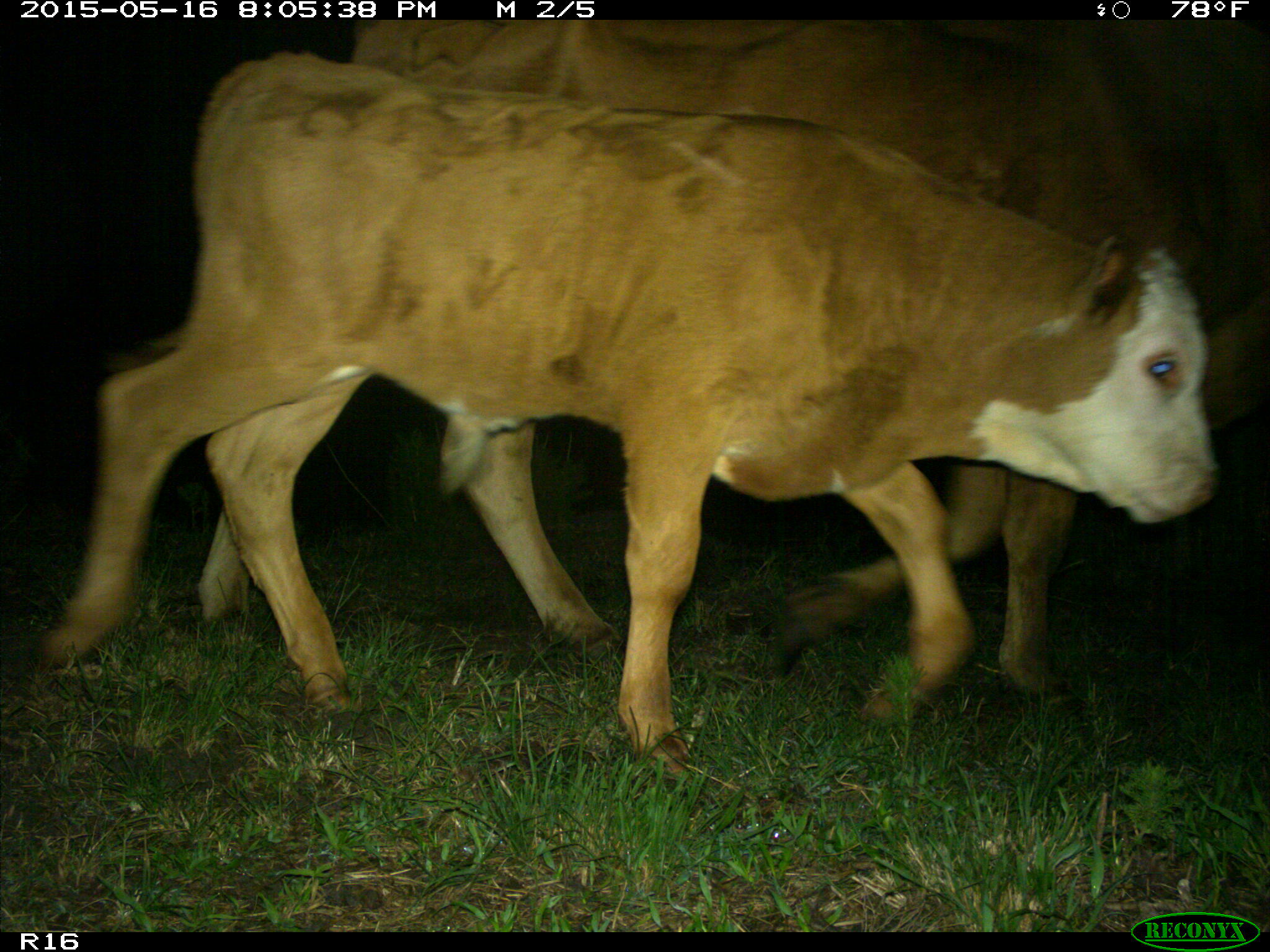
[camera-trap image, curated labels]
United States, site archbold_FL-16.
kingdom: Animalia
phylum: Chordata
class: Mammalia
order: Artiodactyla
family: Bovidae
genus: Bos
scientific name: Bos taurus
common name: domestic cow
Bos taurus (domestic cow).